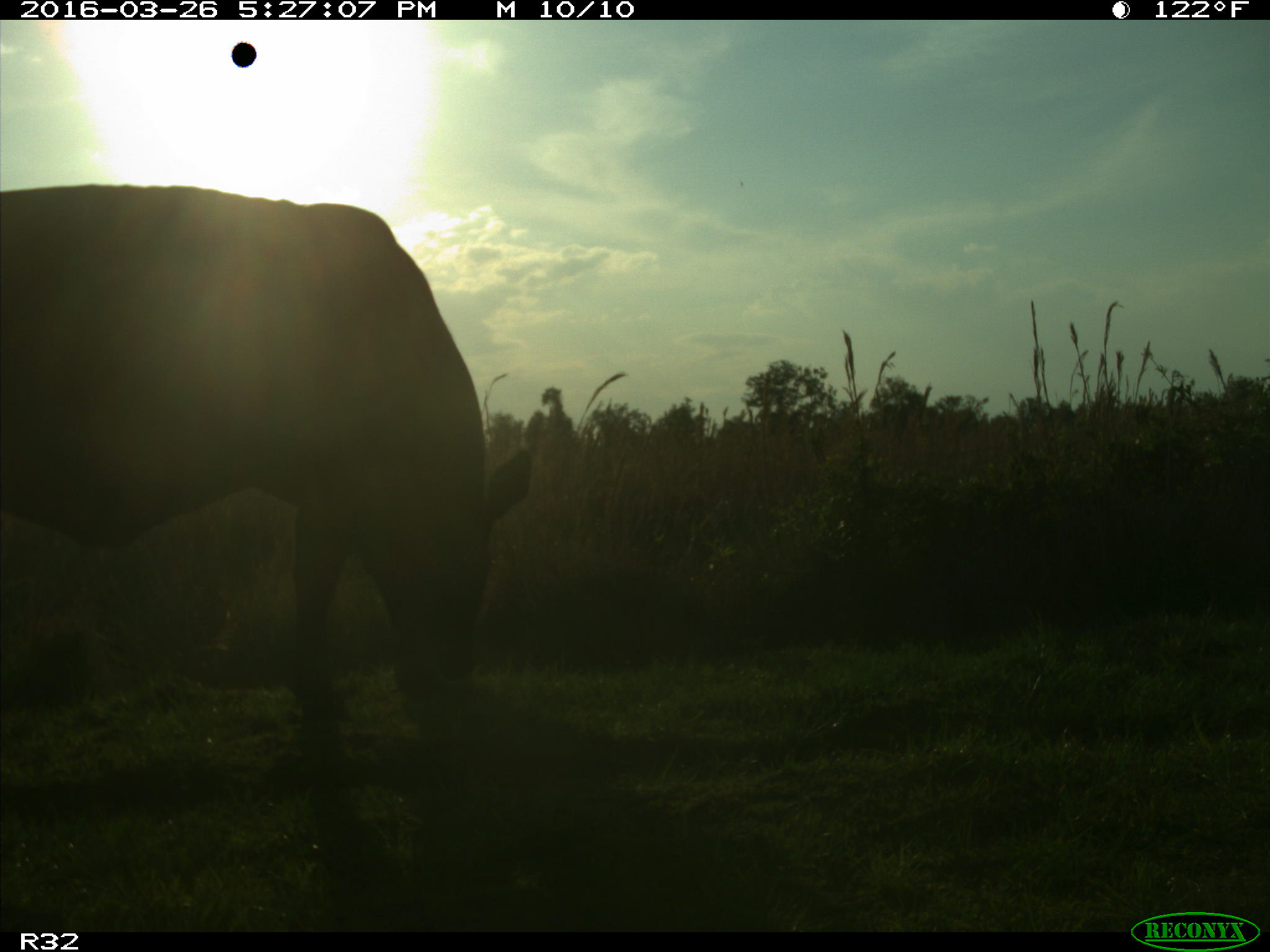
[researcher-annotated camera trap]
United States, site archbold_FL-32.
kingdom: Animalia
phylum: Chordata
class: Mammalia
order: Artiodactyla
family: Bovidae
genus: Bos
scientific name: Bos taurus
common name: domestic cow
Bos taurus (domestic cow).